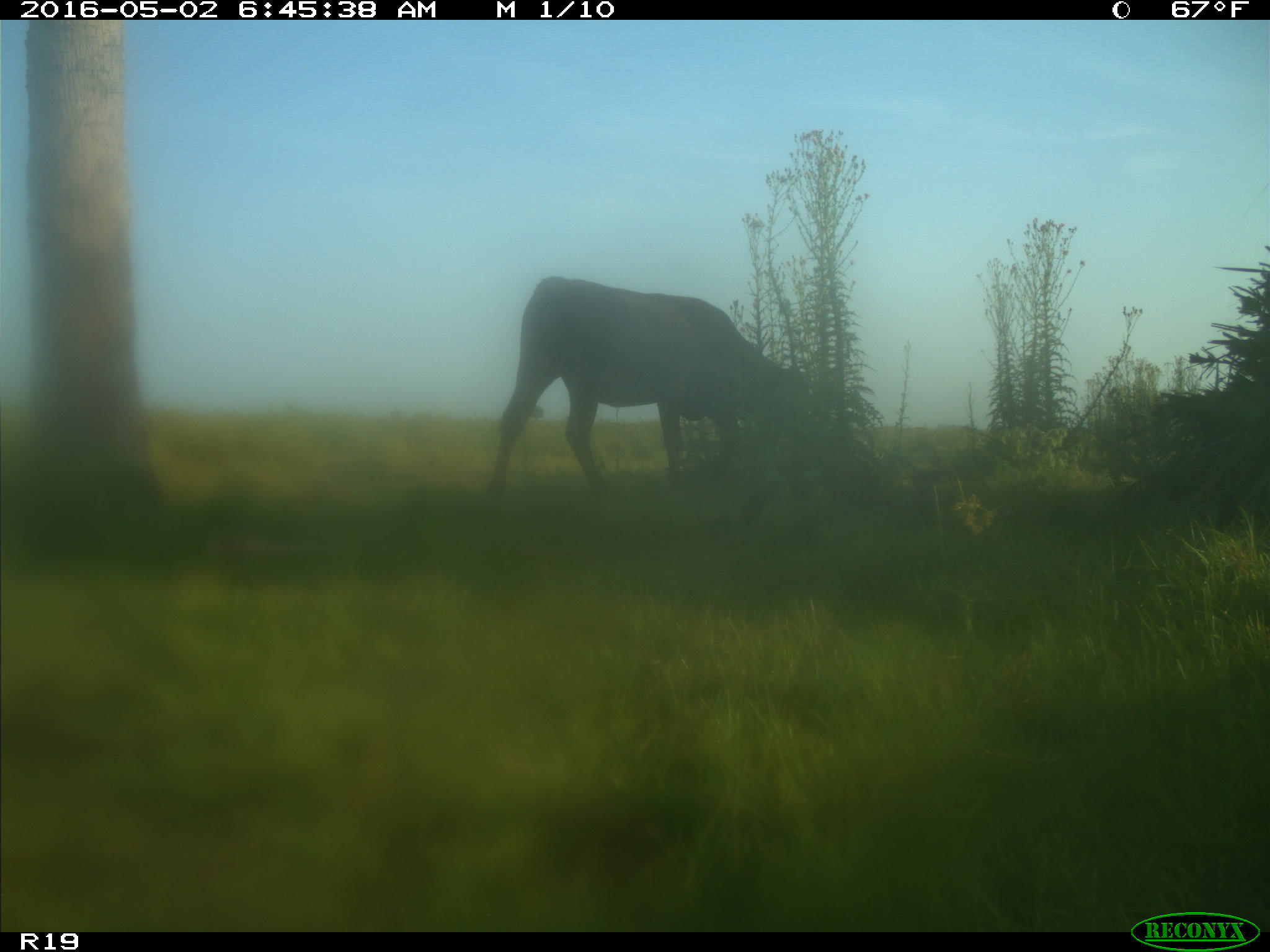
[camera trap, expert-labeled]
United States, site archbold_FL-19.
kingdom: Animalia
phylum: Chordata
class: Mammalia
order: Artiodactyla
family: Bovidae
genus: Bos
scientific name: Bos taurus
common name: domestic cow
Bos taurus (domestic cow).